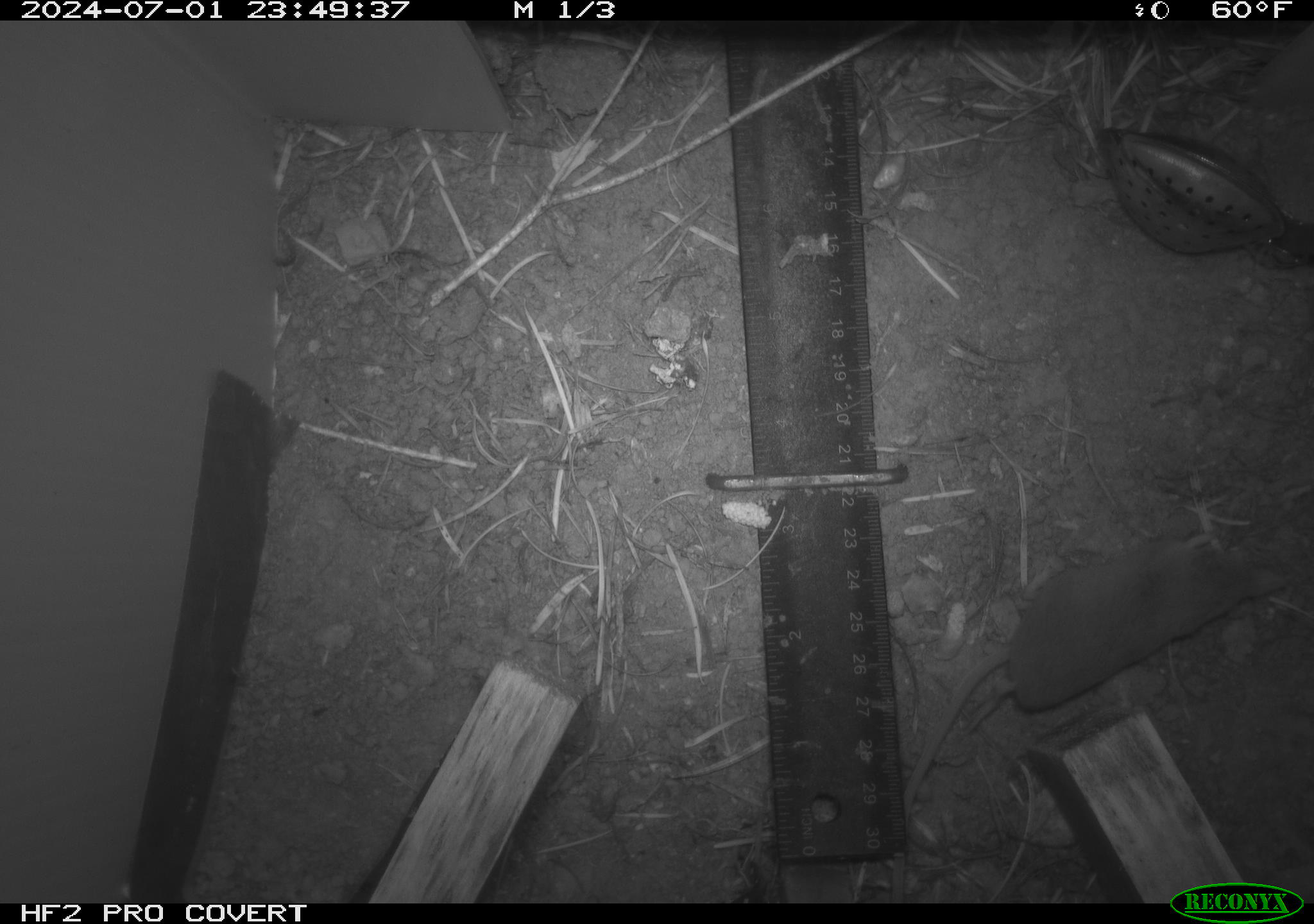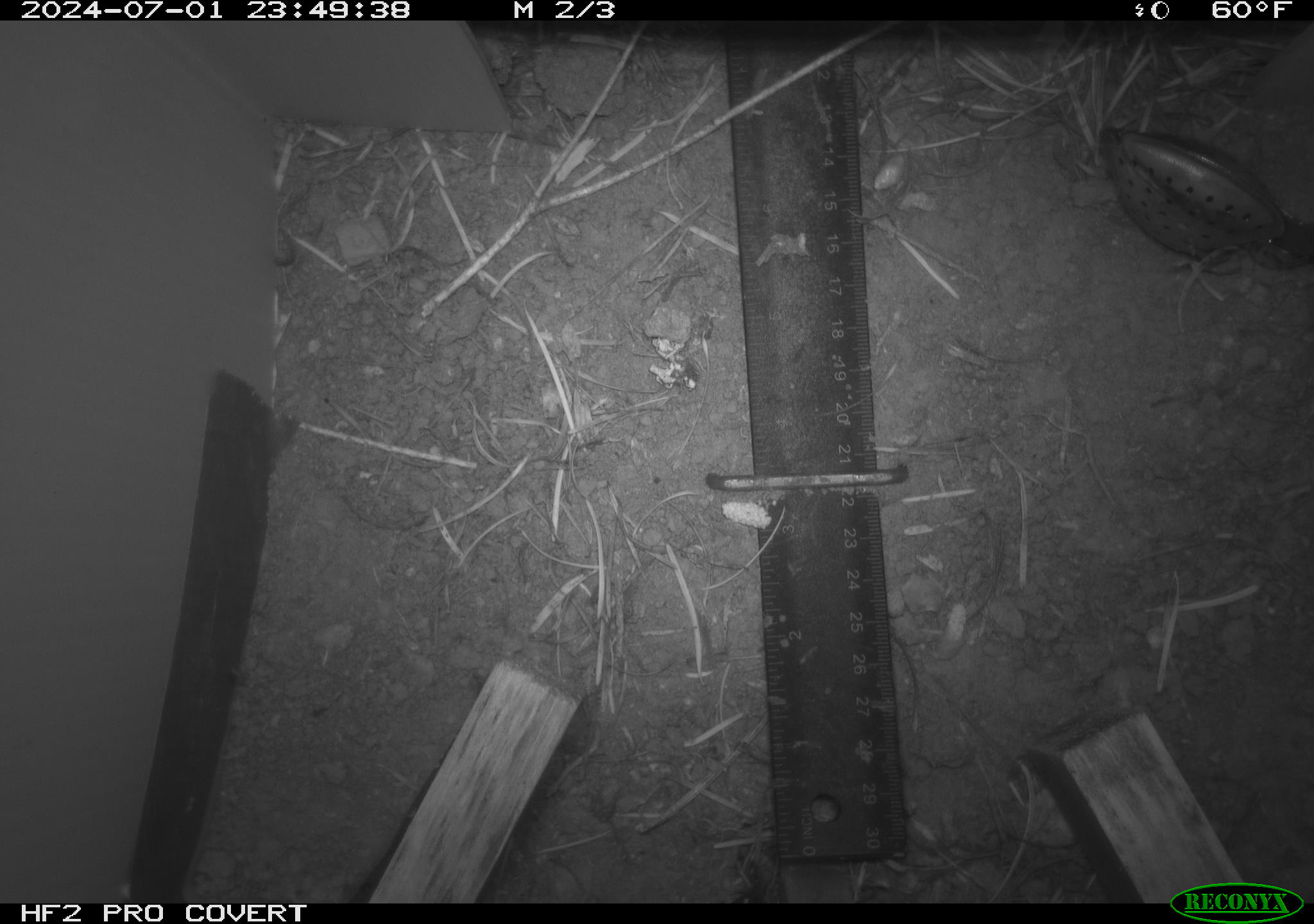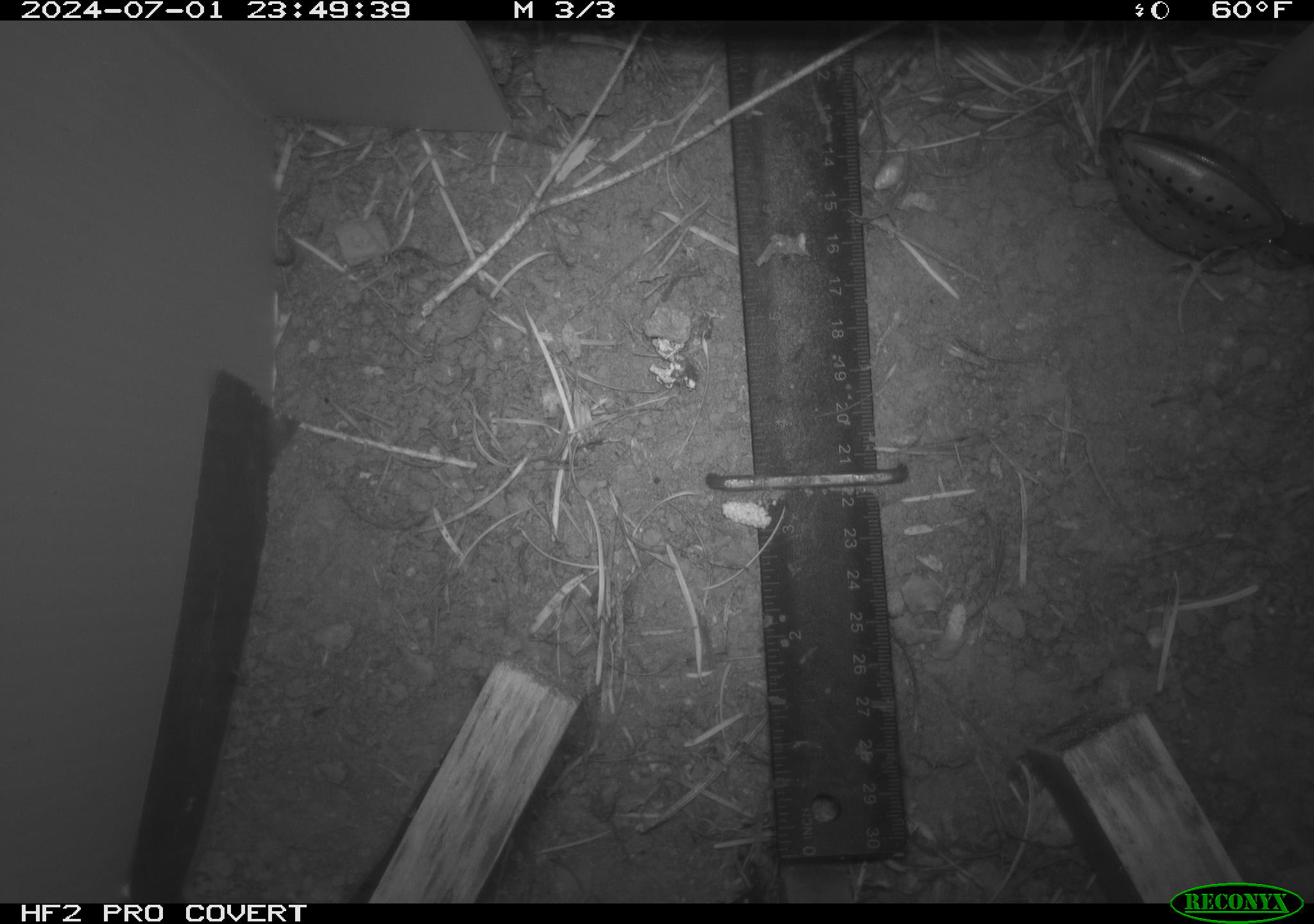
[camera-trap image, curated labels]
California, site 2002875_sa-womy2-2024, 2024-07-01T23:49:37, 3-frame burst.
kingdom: Animalia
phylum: Chordata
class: Mammalia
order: Eulipotyphla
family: Soricidae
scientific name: Soricidae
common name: shrews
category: soricidae family